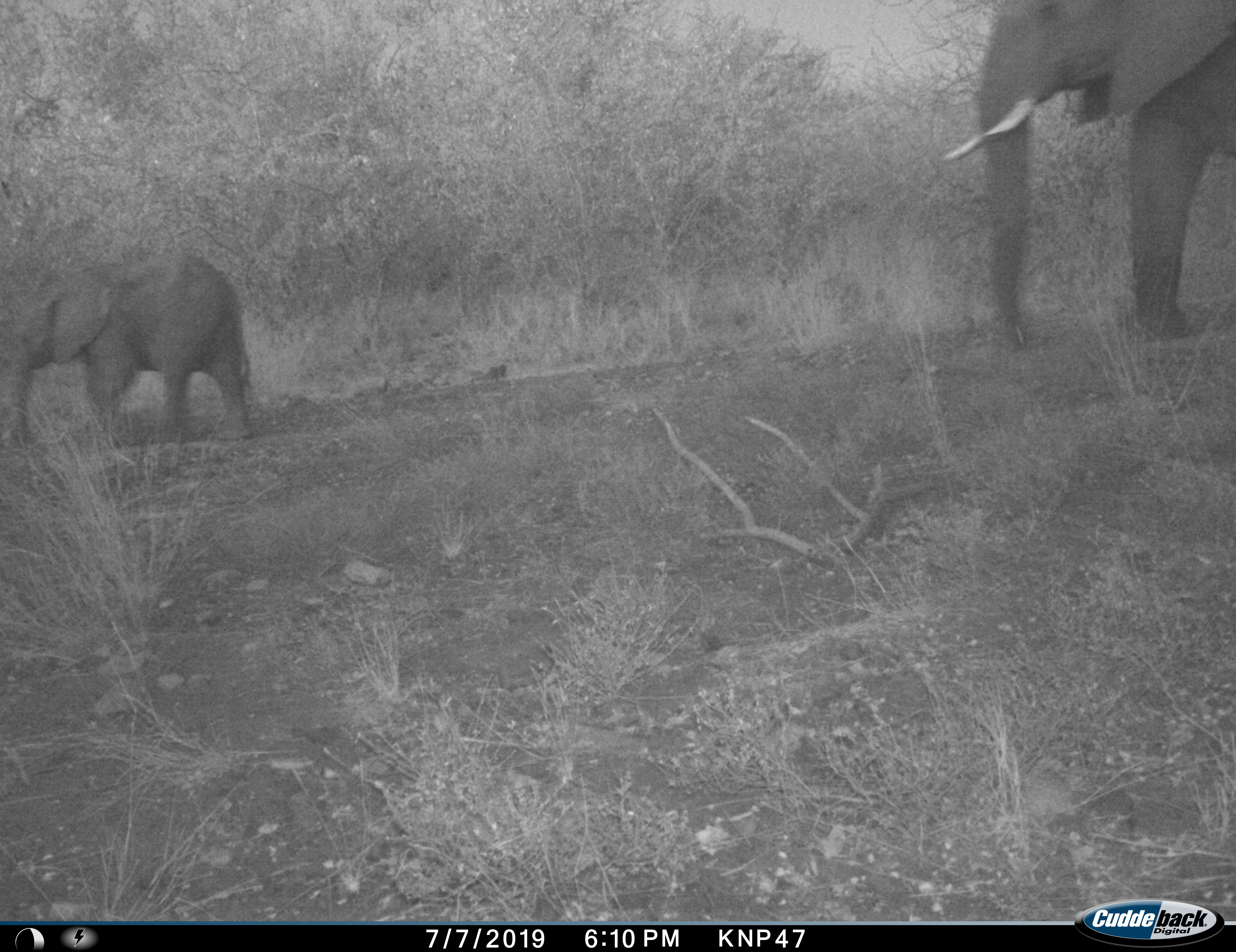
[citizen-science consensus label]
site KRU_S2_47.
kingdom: Animalia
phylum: Chordata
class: Mammalia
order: Proboscidea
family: Elephantidae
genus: Loxodonta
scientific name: Loxodonta africana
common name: african bush elephant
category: elephant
Elephant (african bush elephant) (Loxodonta africana), count 2. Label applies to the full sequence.